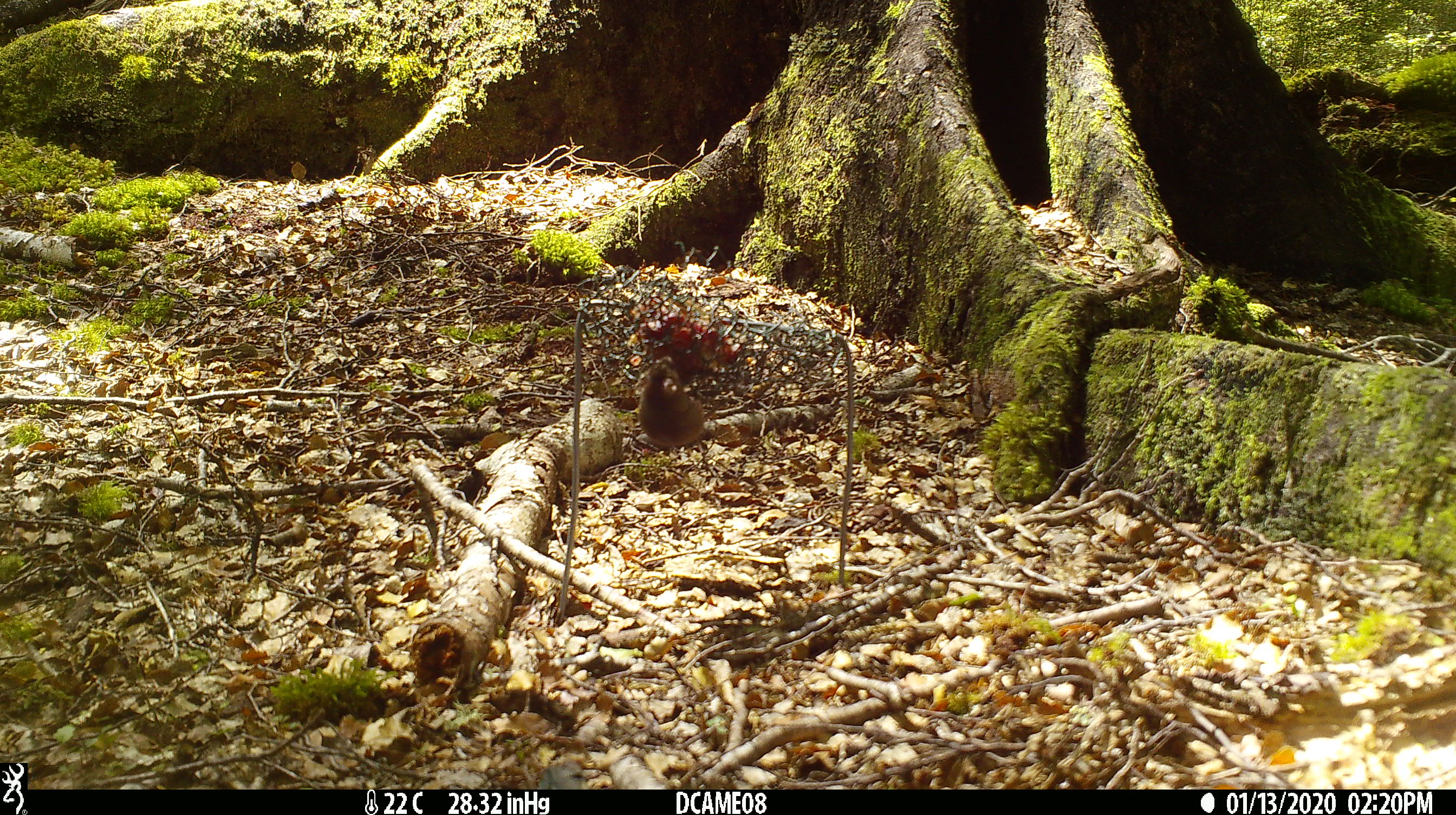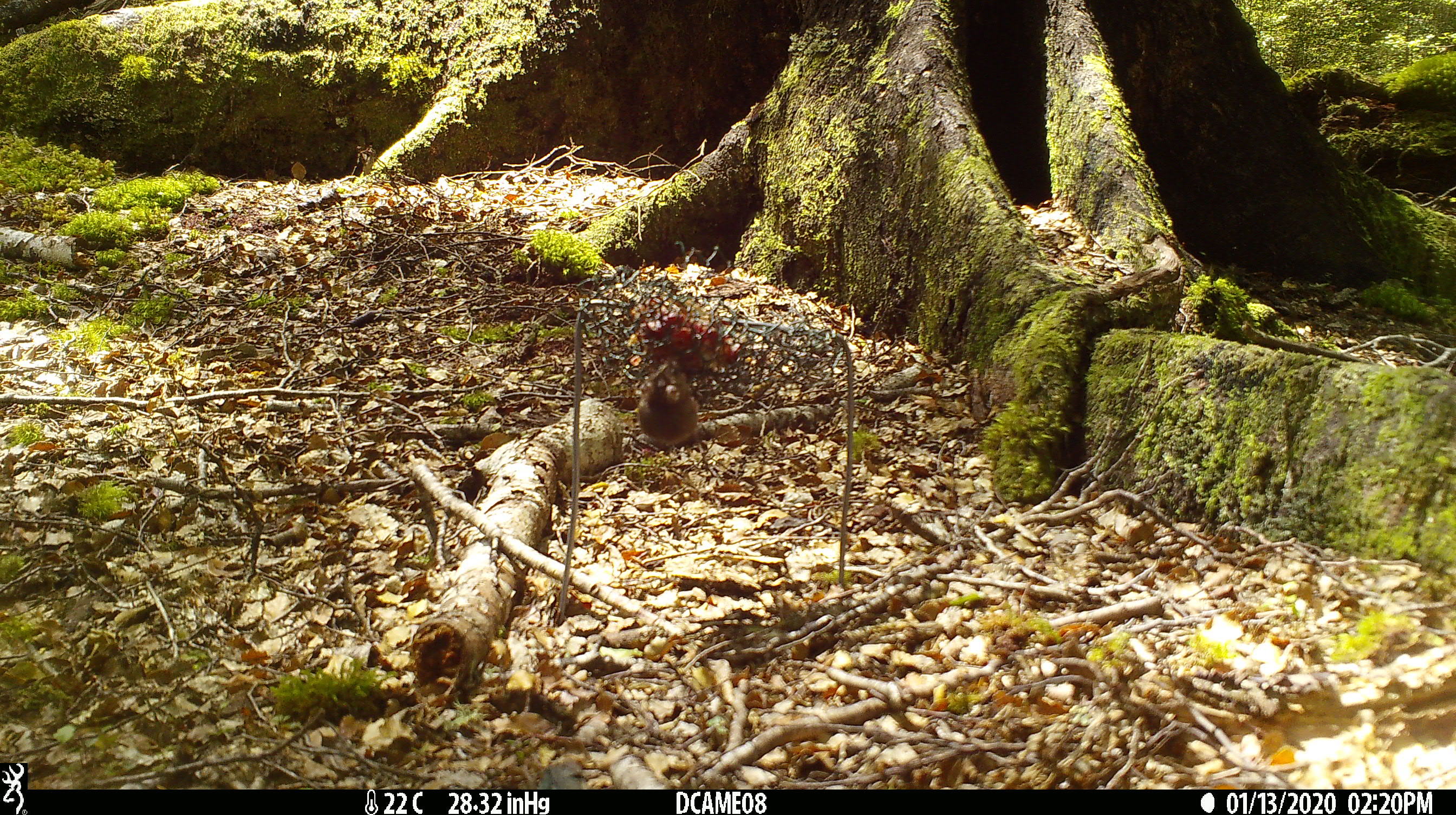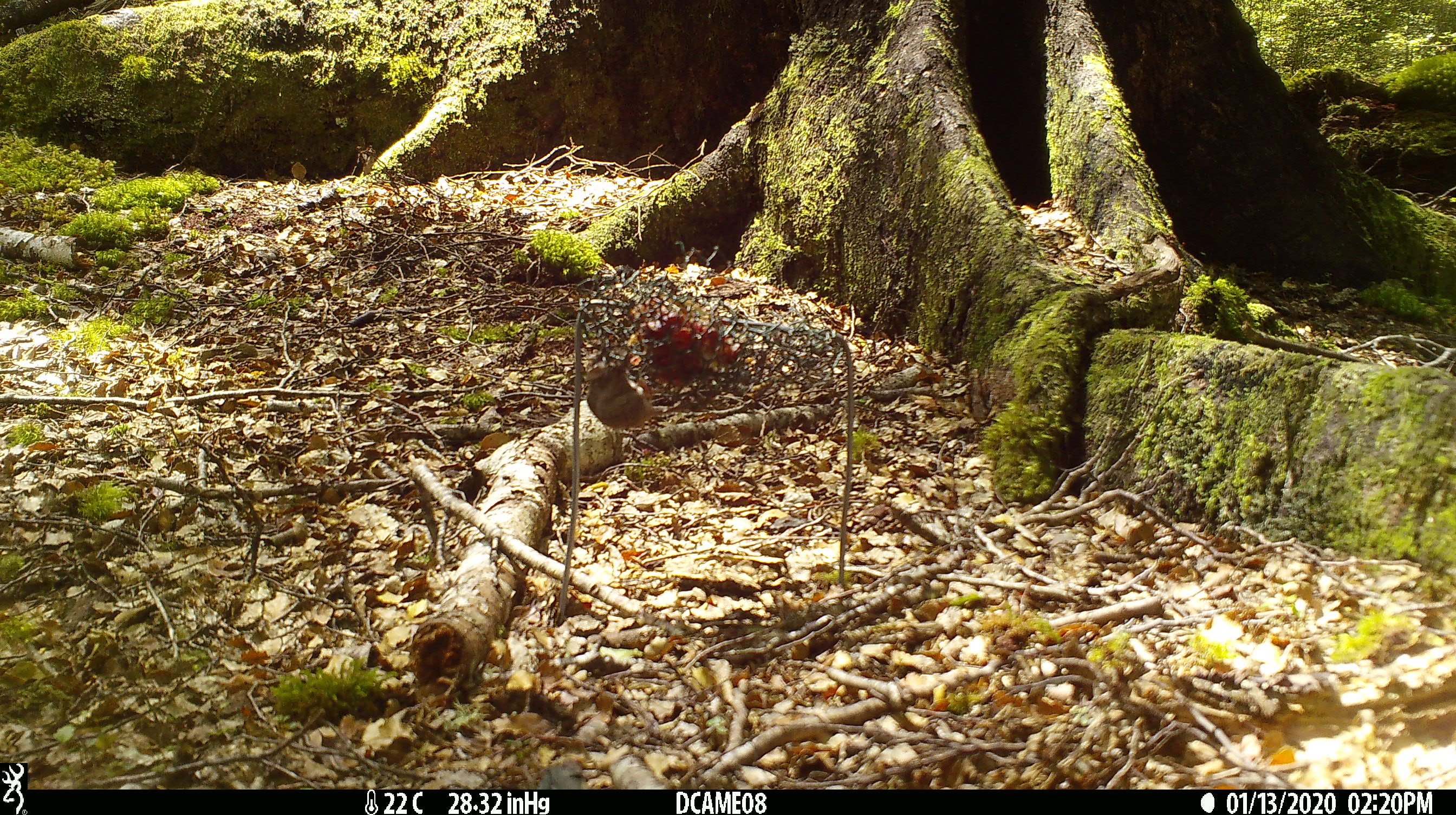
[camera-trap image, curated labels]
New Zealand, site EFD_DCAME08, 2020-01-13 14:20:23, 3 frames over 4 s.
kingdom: Animalia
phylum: Chordata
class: Mammalia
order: Rodentia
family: Muridae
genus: Mus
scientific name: Mus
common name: mouse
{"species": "mouse (Mus)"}